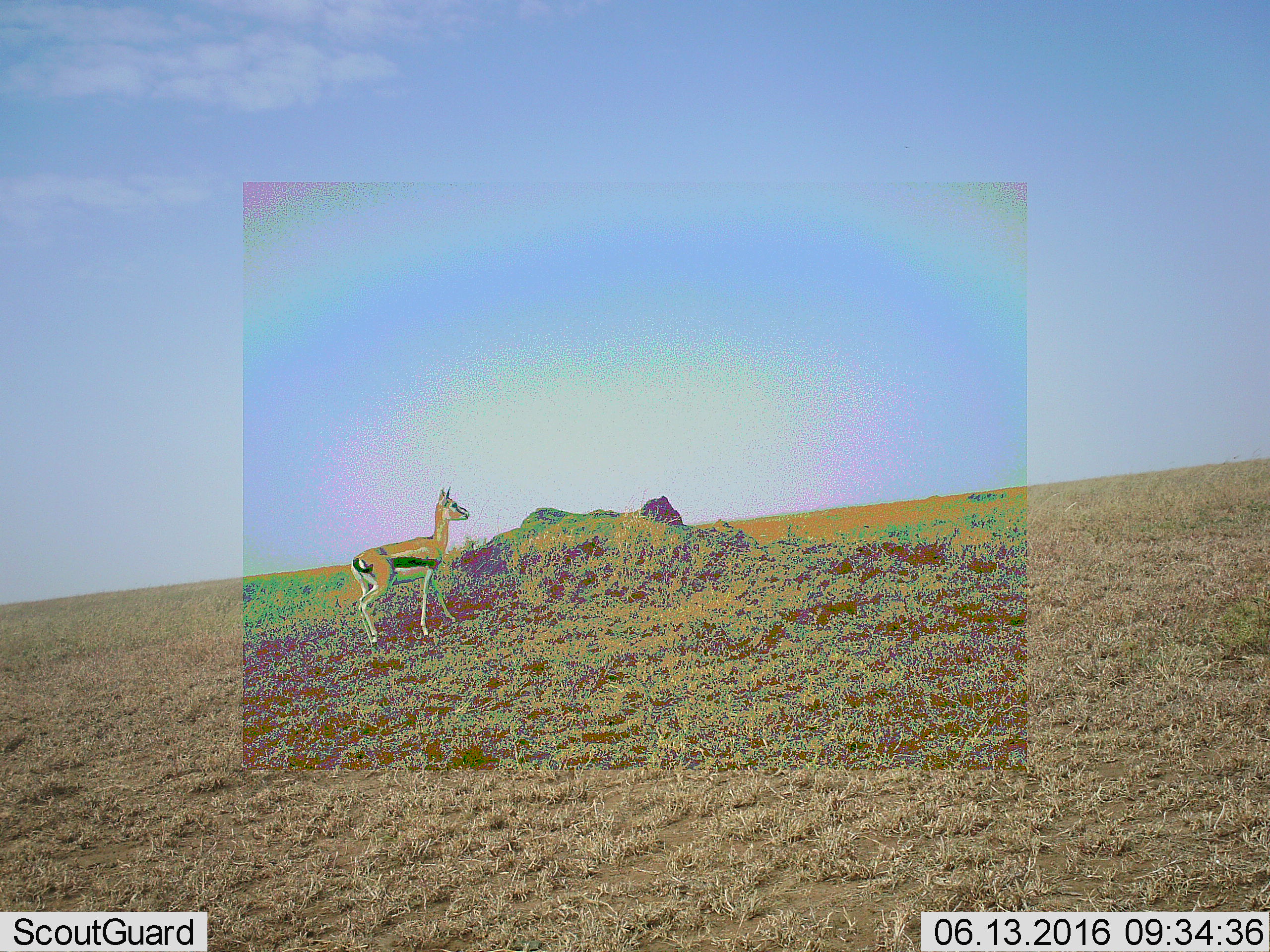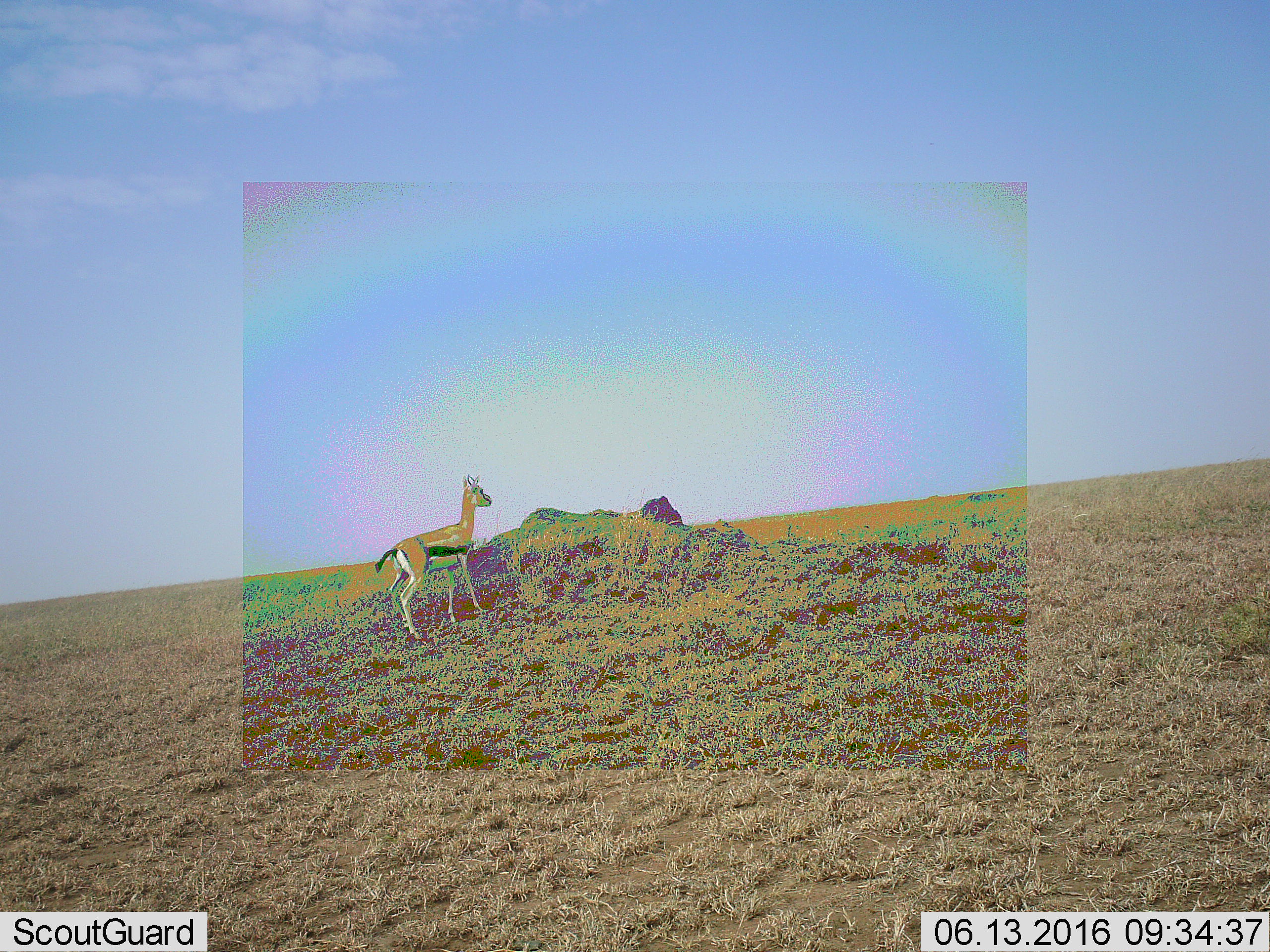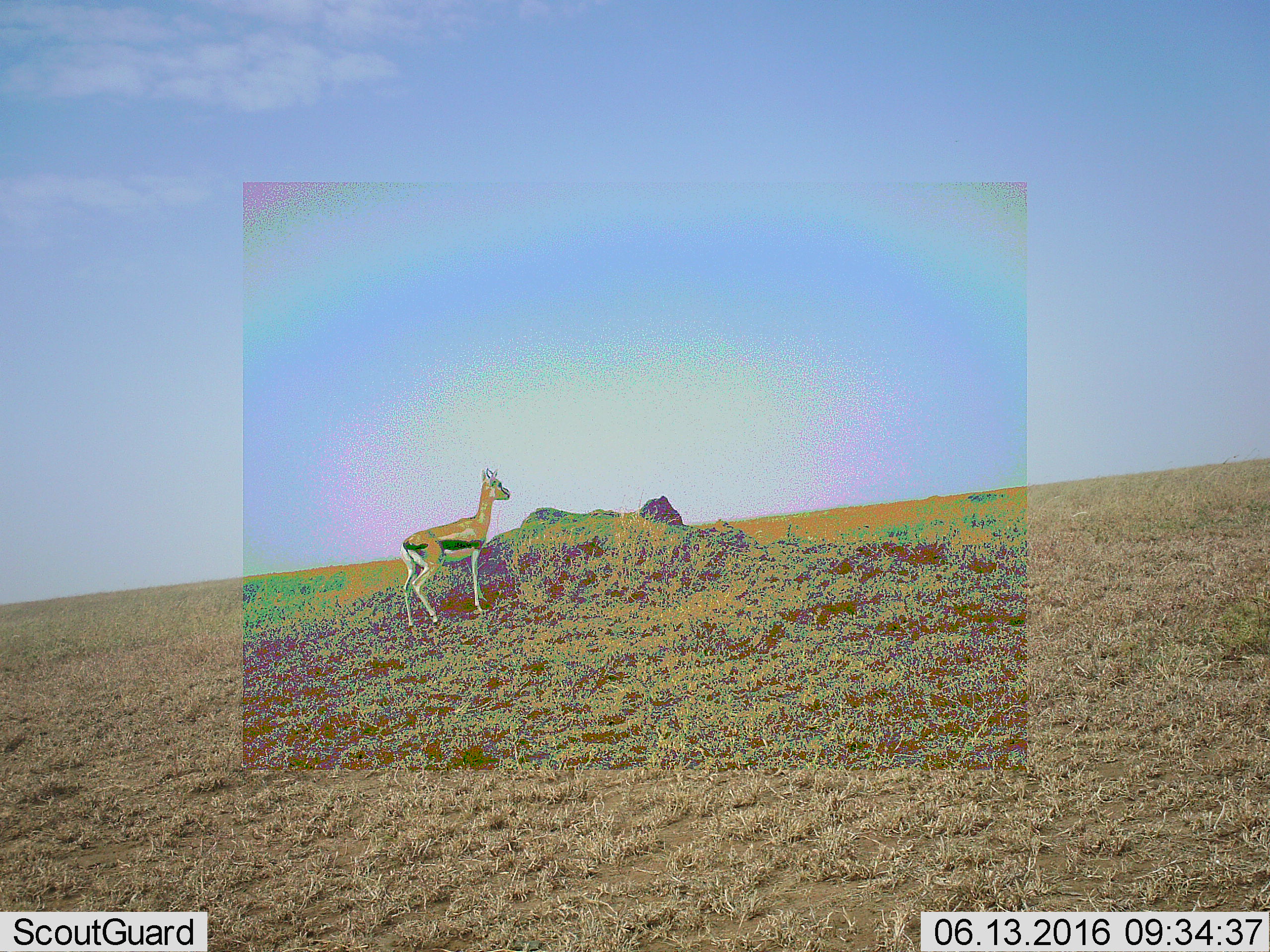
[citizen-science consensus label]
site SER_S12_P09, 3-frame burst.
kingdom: Animalia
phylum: Chordata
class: Mammalia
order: Artiodactyla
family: Bovidae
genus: Eudorcas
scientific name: Eudorcas thomsonii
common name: thomson's gazelle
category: gazellethomsons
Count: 1.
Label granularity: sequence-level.